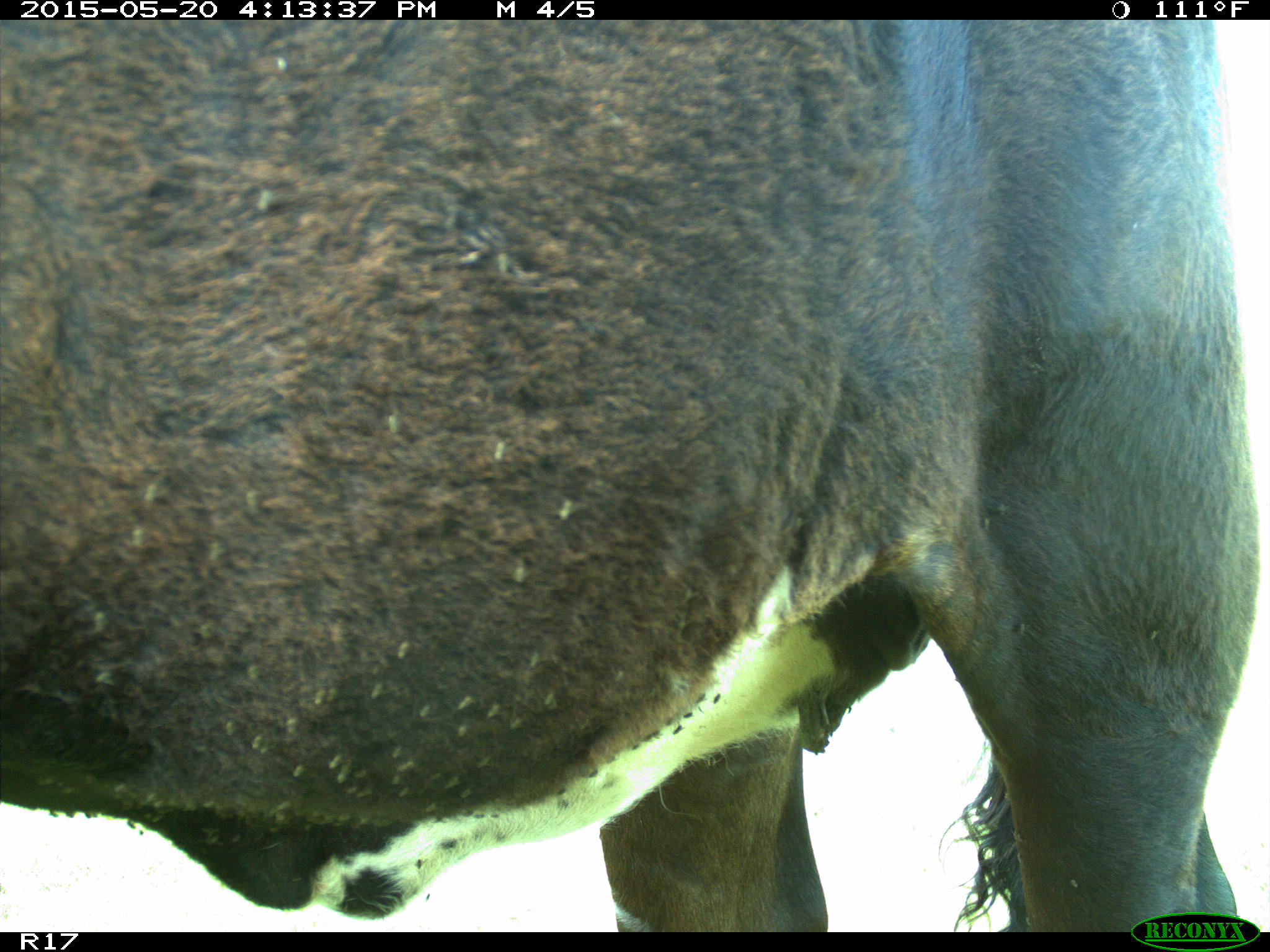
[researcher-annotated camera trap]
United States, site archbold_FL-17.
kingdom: Animalia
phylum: Chordata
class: Mammalia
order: Artiodactyla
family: Bovidae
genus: Bos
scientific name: Bos taurus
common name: domestic cow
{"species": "Bos taurus (domestic cow)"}